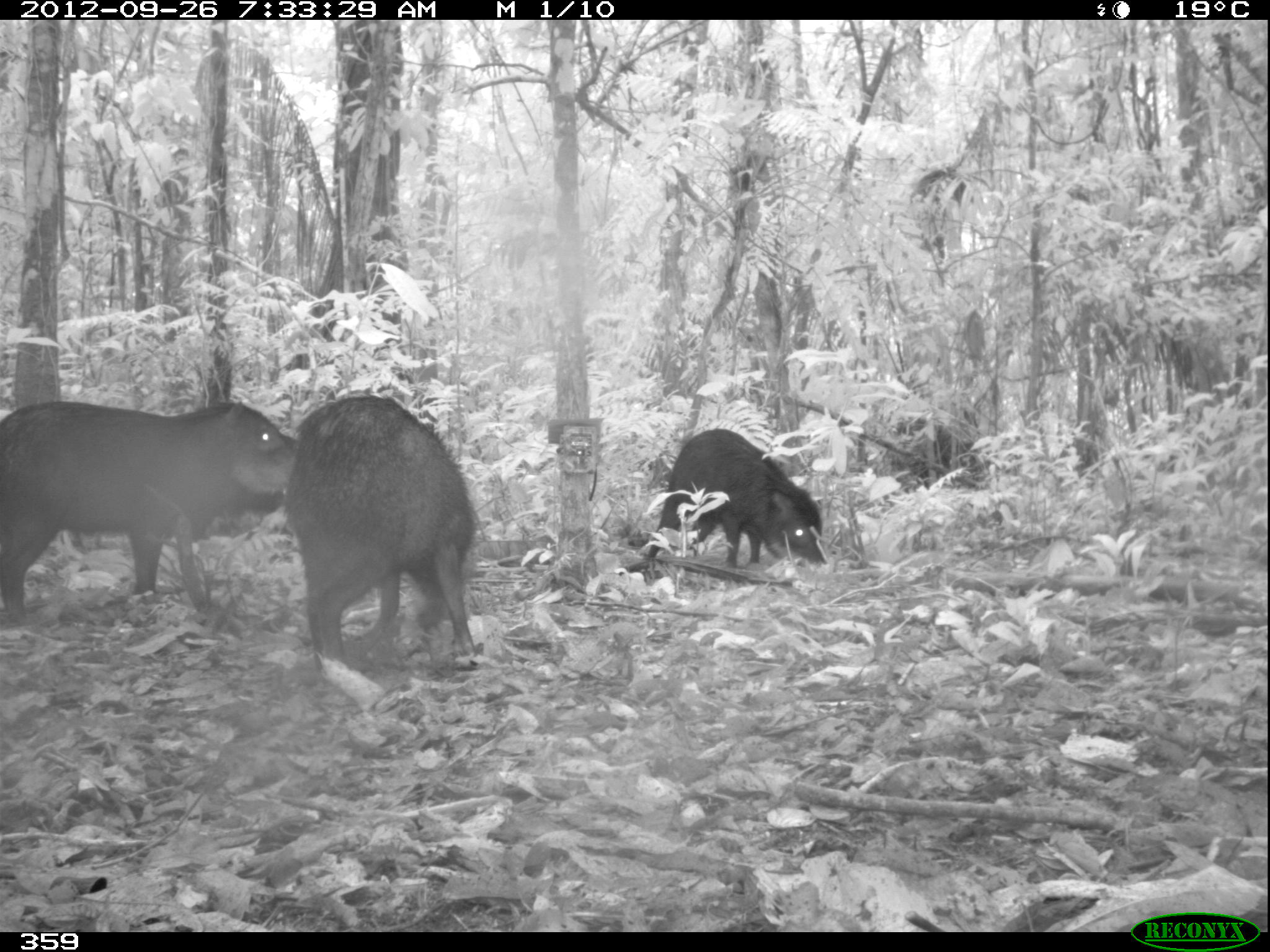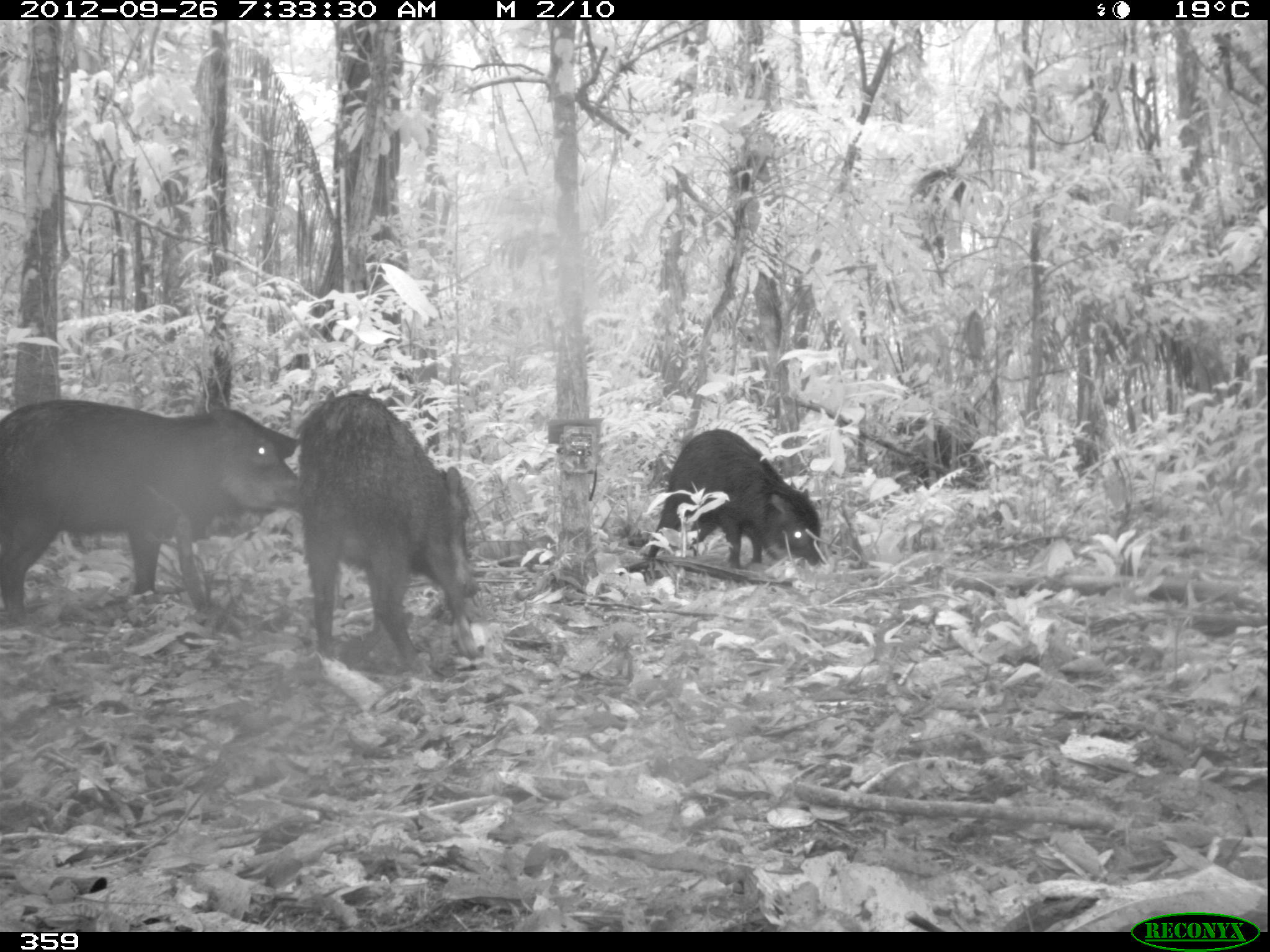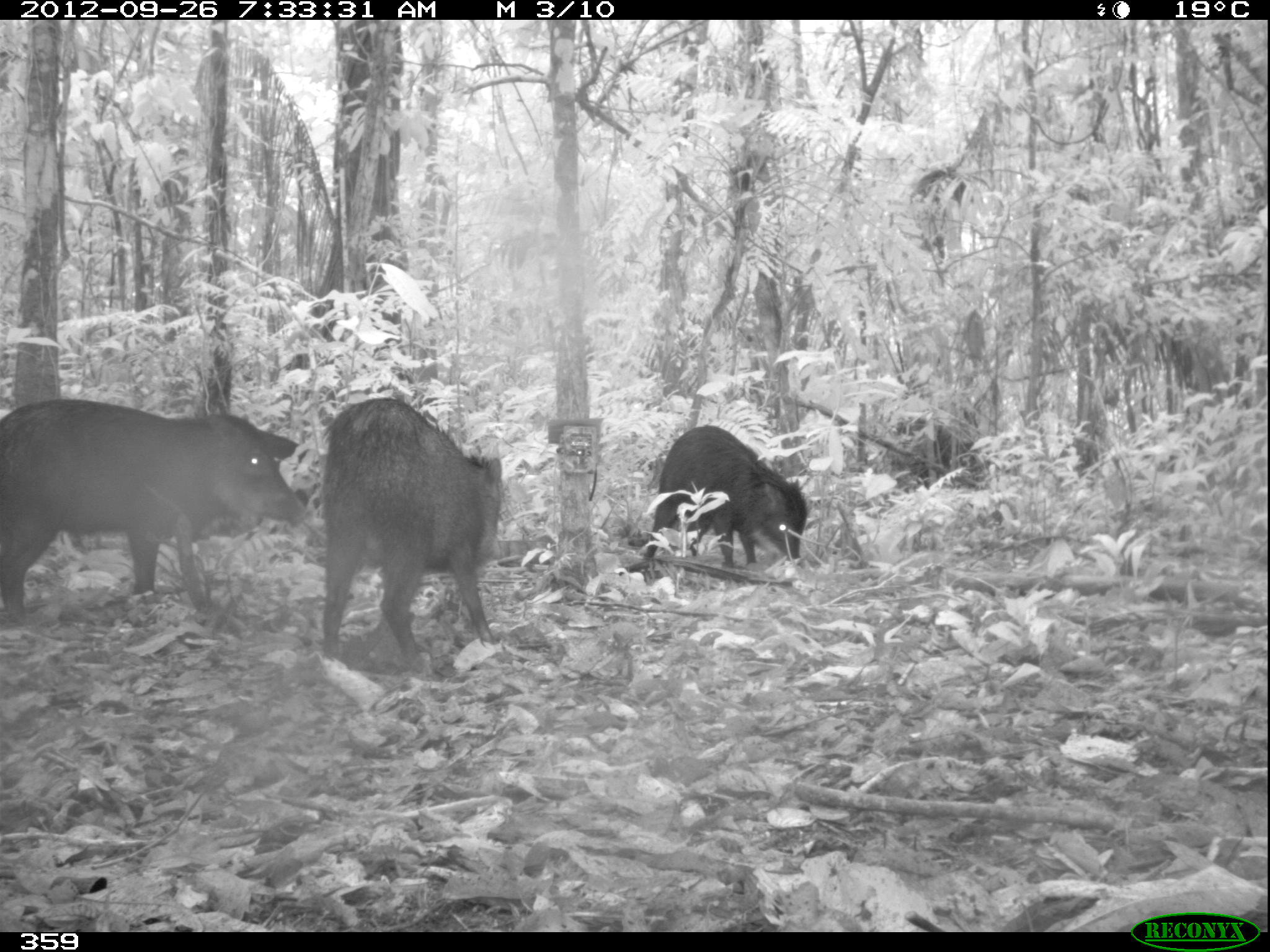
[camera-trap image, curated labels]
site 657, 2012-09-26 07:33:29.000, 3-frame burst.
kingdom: Animalia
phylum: Chordata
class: Mammalia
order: Artiodactyla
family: Tayassuidae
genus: Tayassu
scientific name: Tayassu pecari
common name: white-lipped peccary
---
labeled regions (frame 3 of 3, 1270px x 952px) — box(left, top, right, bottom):
tayassu pecari: box(0, 398, 309, 623); box(321, 395, 503, 678); box(638, 425, 807, 579)